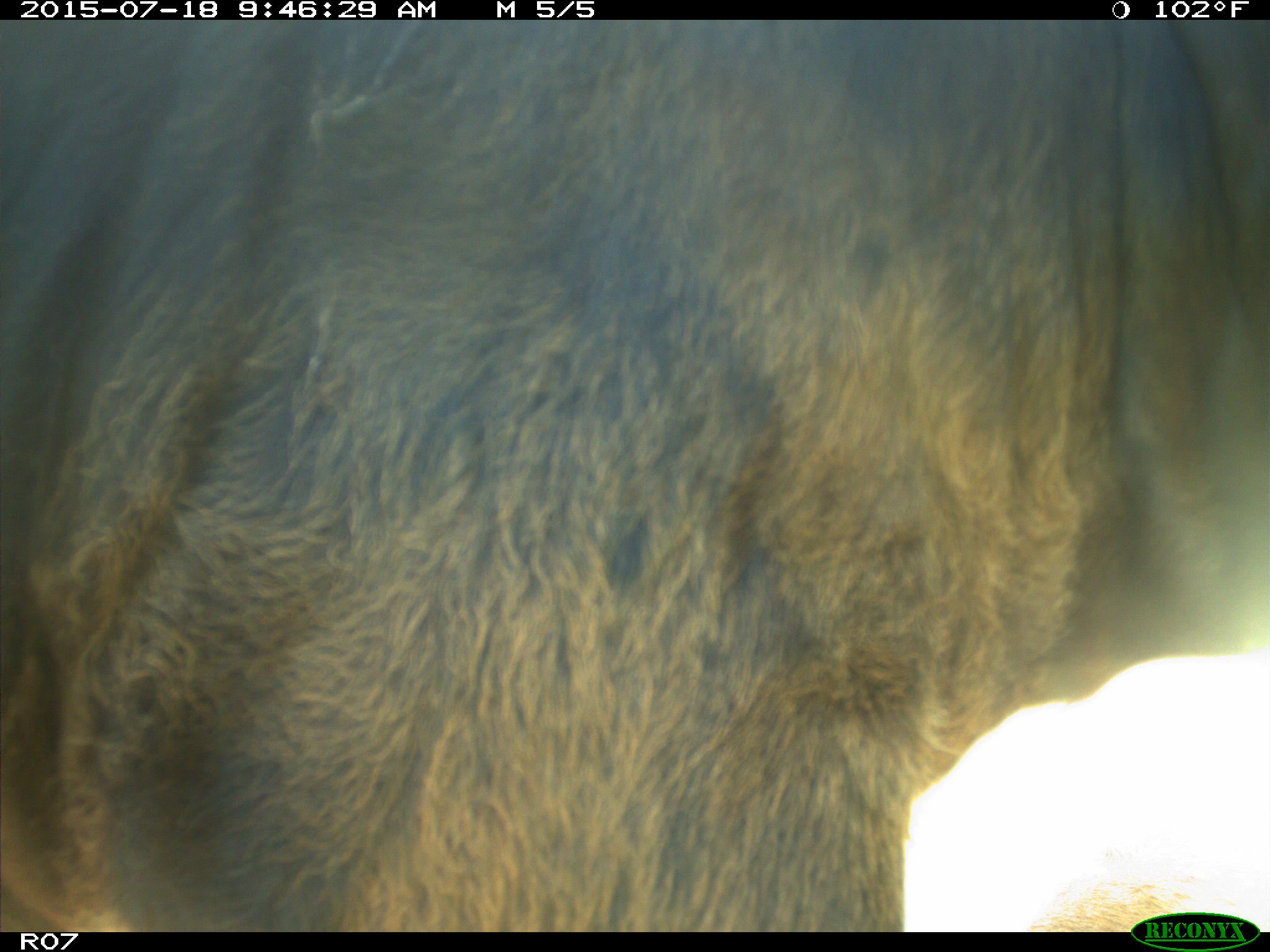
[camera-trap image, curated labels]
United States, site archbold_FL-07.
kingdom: Animalia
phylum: Chordata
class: Mammalia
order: Artiodactyla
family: Bovidae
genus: Bos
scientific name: Bos taurus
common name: domestic cow